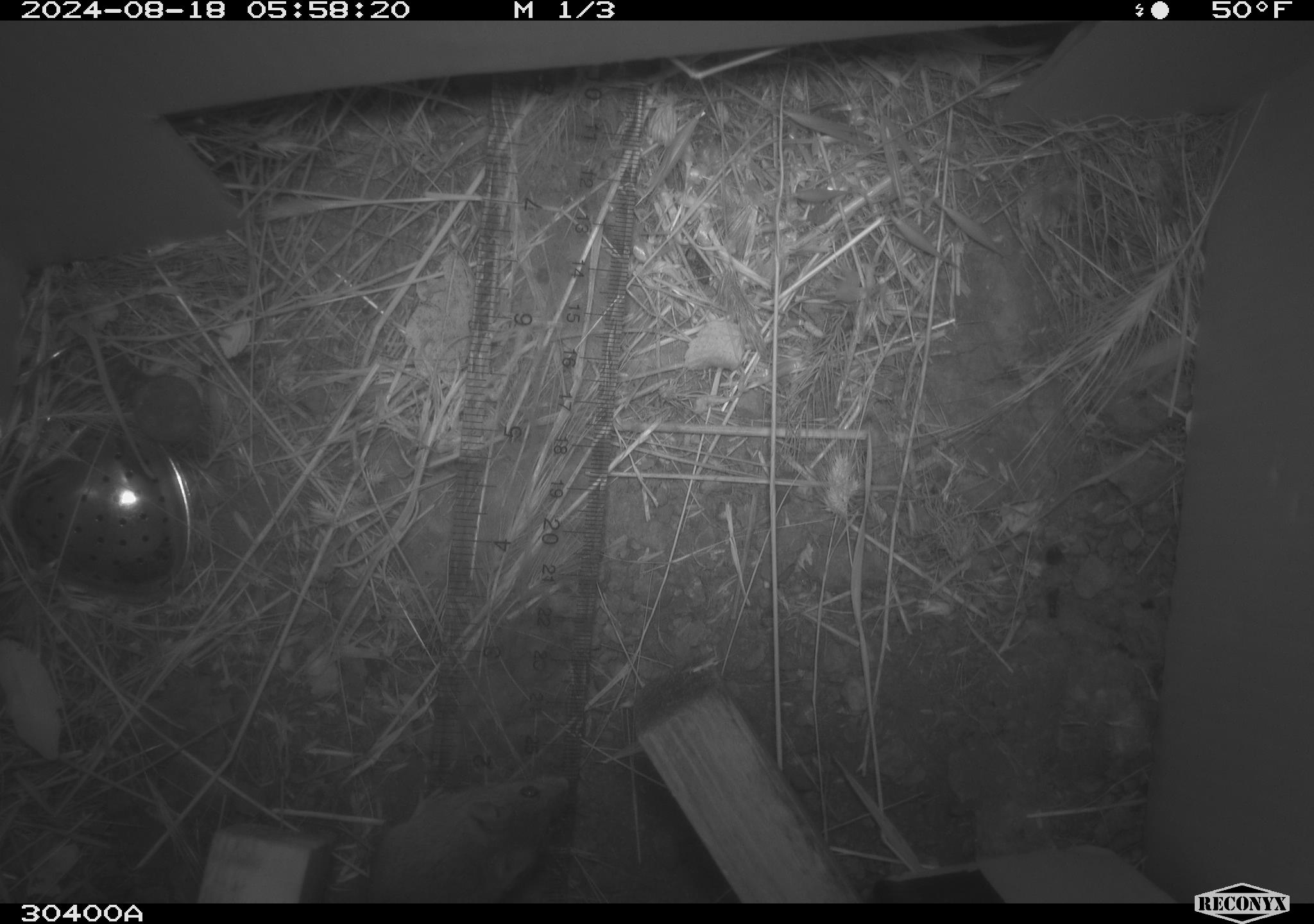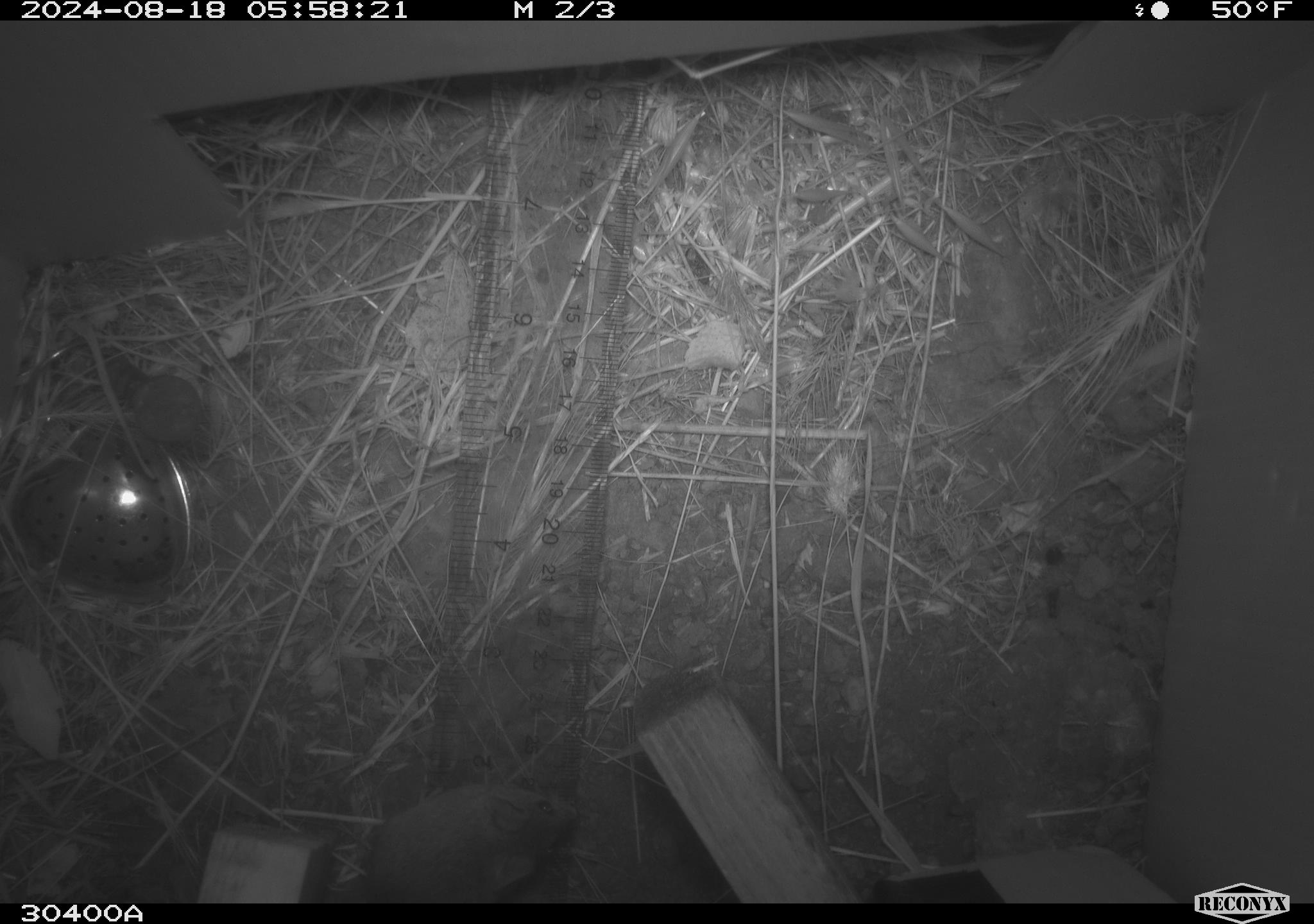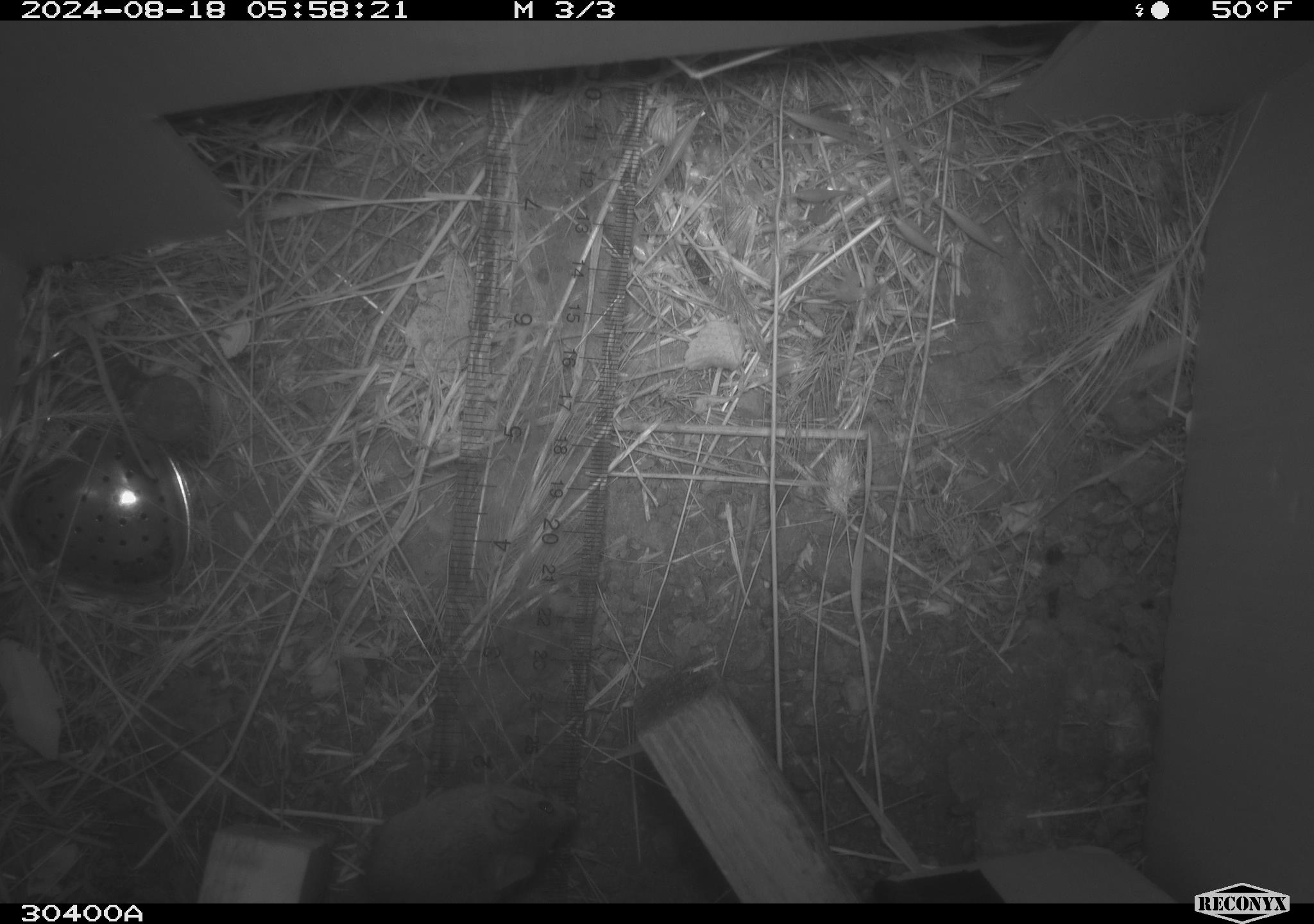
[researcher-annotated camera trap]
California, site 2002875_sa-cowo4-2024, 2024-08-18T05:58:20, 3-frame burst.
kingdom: Animalia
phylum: Chordata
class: Mammalia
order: Rodentia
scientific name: Rodentia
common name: mouse species